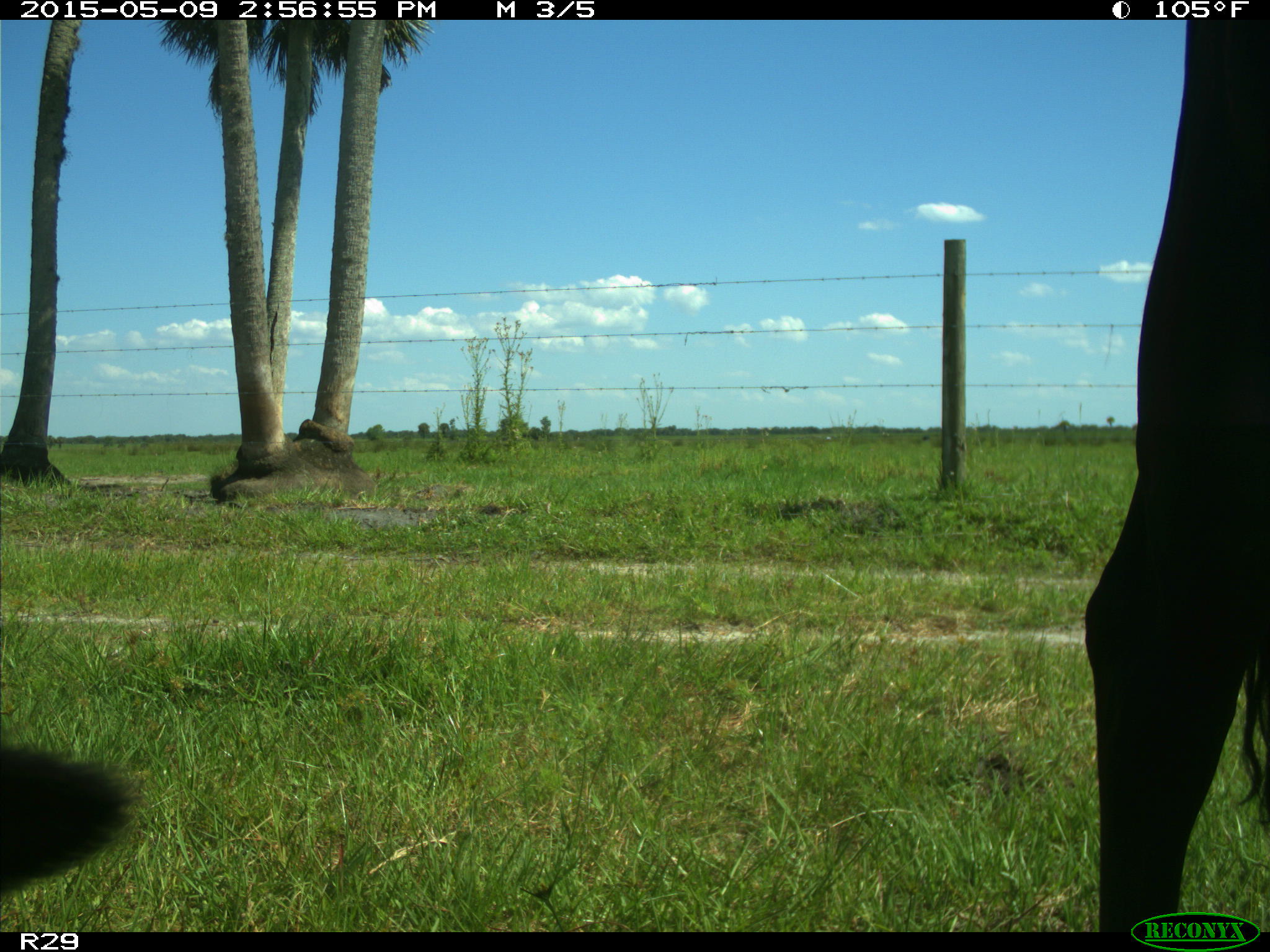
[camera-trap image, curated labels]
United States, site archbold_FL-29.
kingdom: Animalia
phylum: Chordata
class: Mammalia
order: Artiodactyla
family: Bovidae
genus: Bos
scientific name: Bos taurus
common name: domestic cow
Bos taurus (domestic cow).